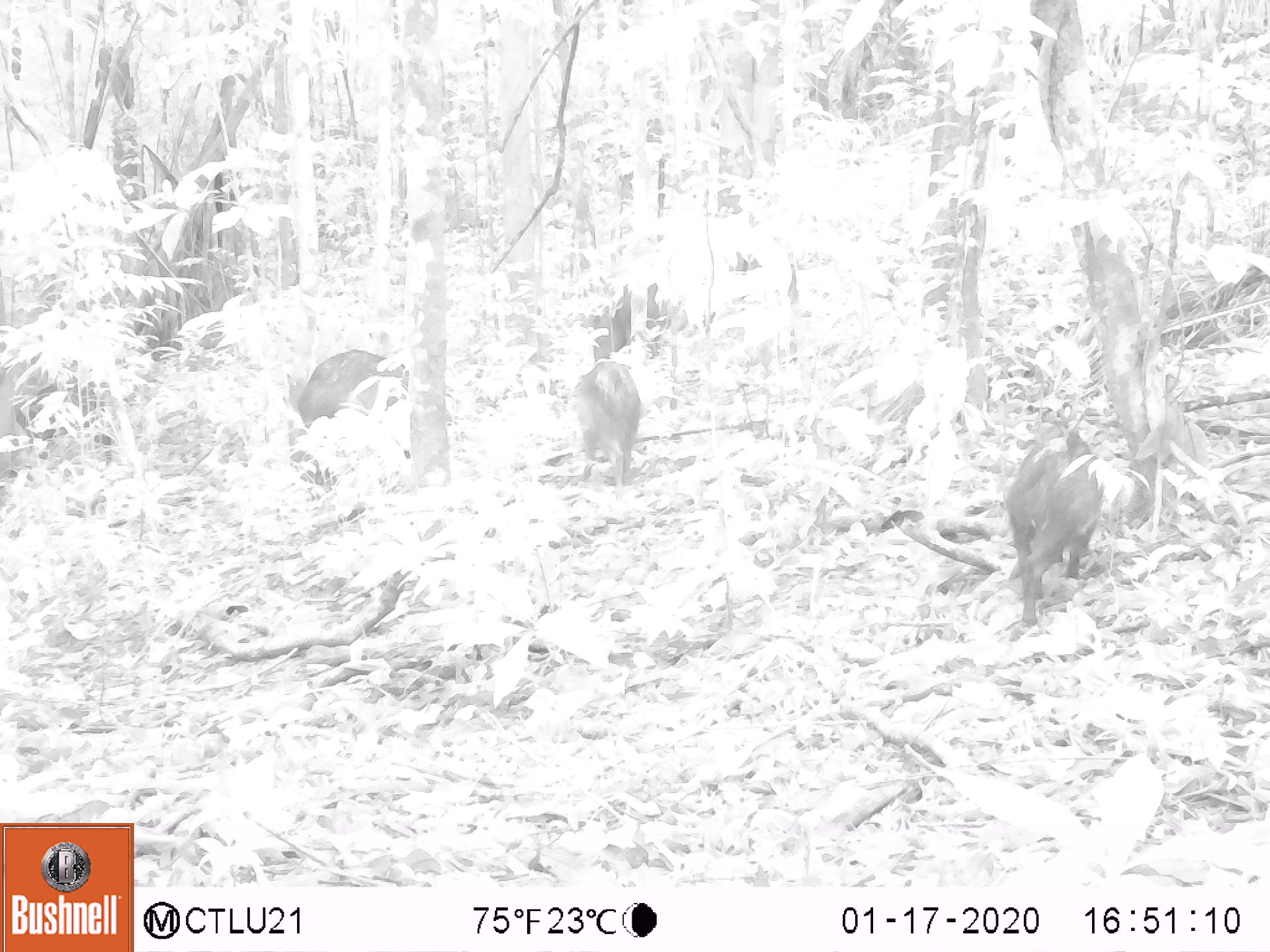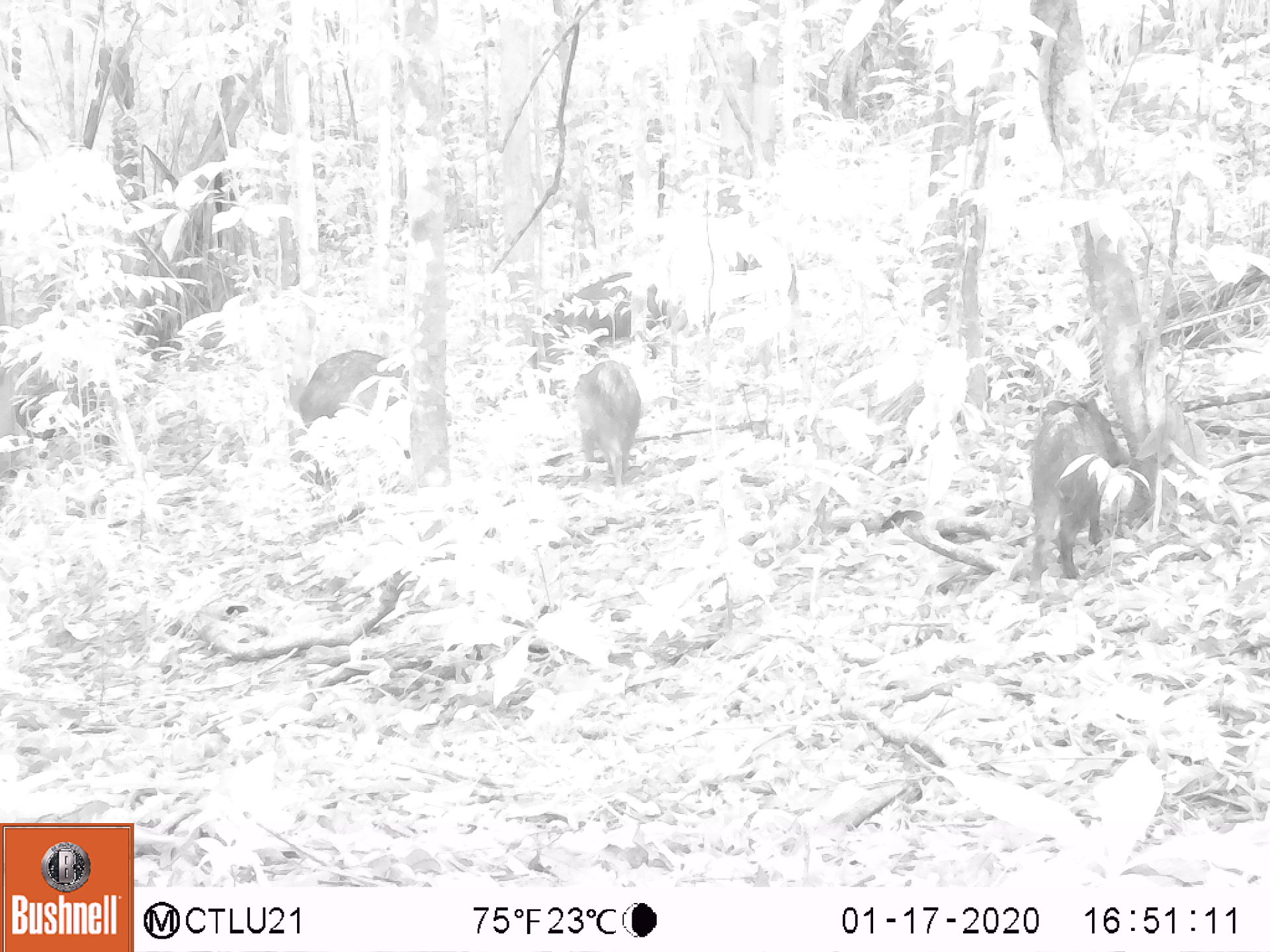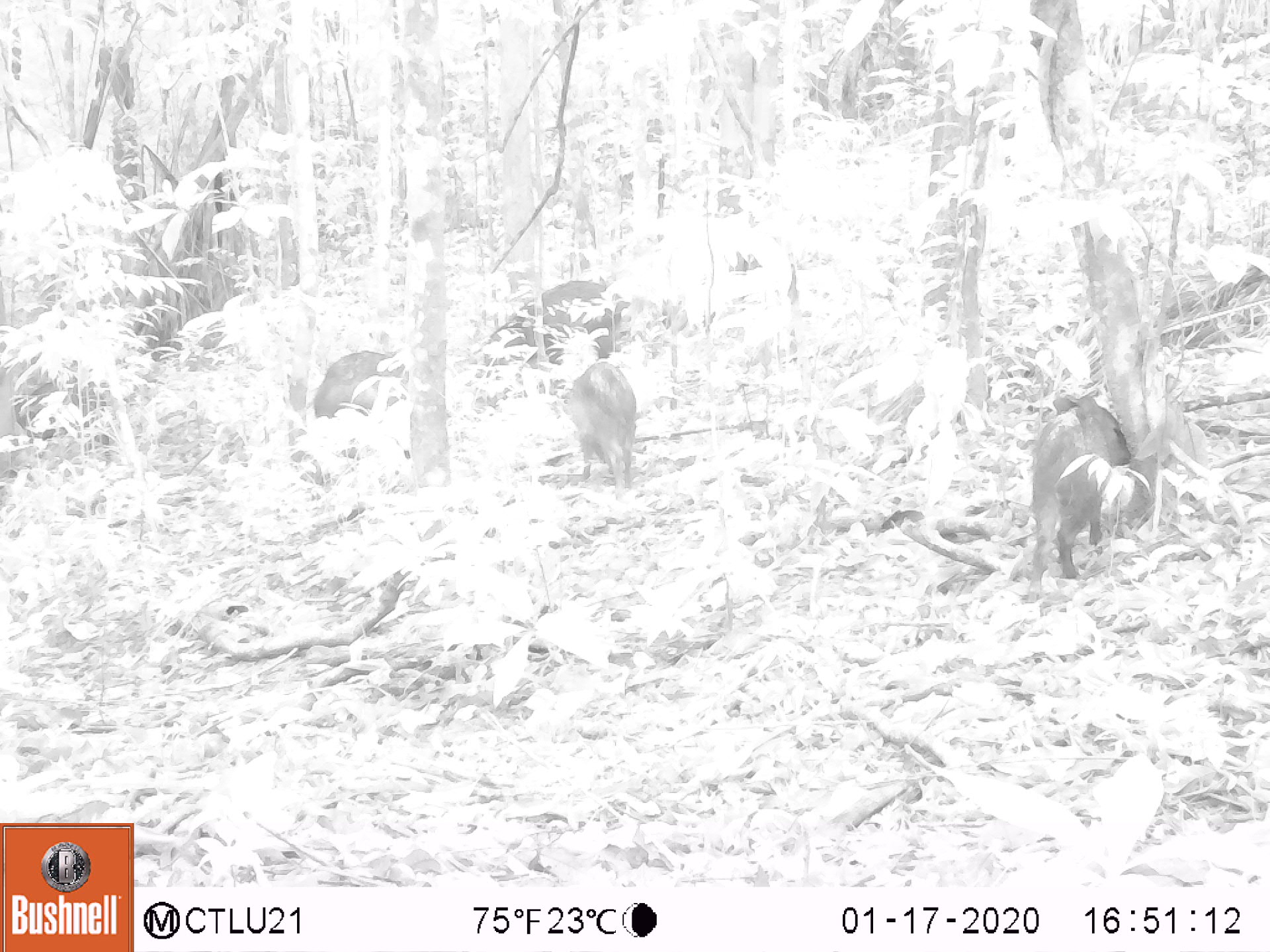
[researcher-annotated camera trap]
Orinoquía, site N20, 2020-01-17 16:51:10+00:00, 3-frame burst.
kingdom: Animalia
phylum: Chordata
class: Mammalia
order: Artiodactyla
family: Tayassuidae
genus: Pecari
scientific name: Pecari tajacu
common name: collared peccary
Collared peccary (Pecari tajacu).